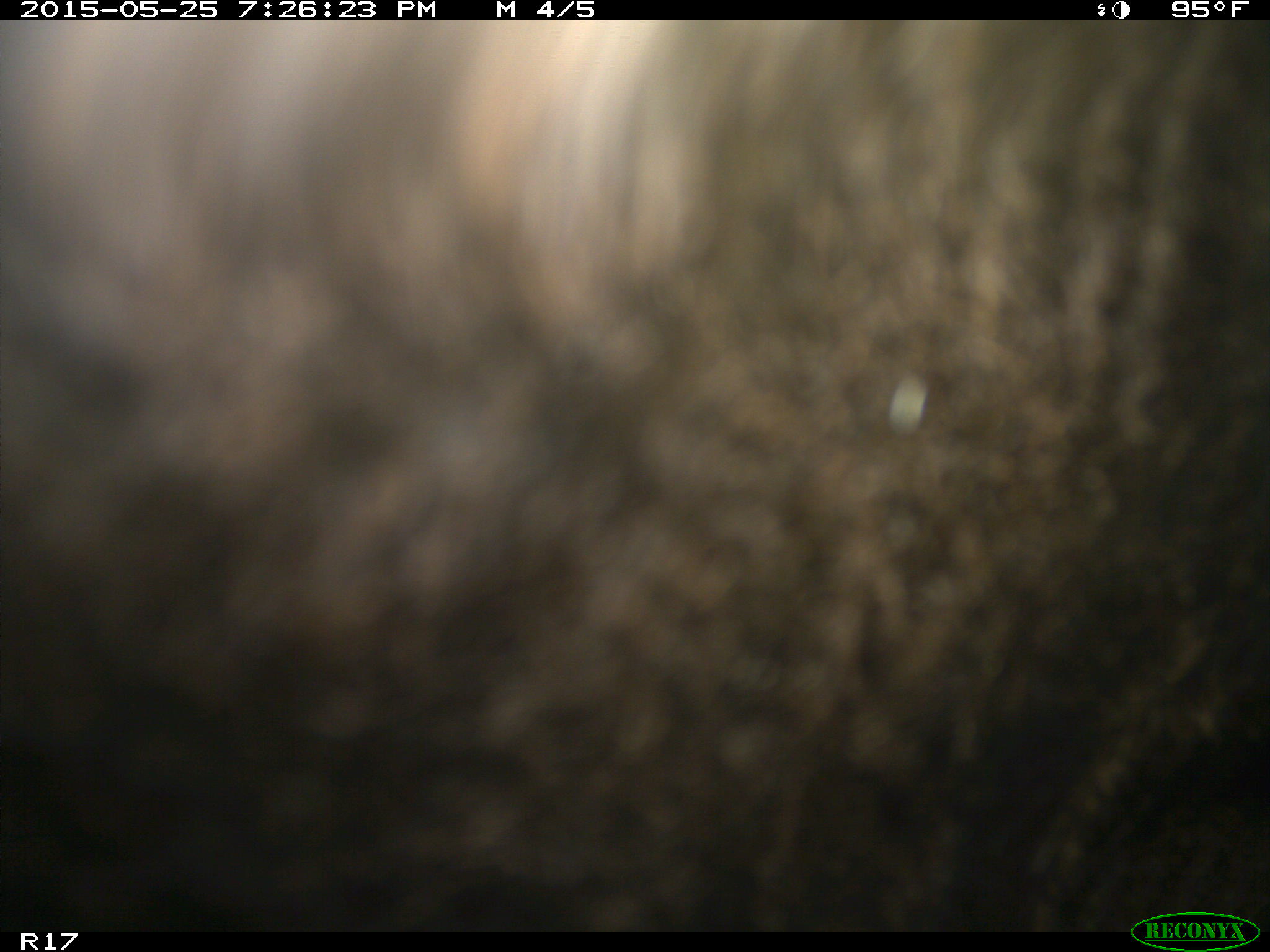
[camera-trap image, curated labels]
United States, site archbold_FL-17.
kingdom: Animalia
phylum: Chordata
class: Mammalia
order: Artiodactyla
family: Bovidae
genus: Bos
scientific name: Bos taurus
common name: domestic cow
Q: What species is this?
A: Bos taurus (domestic cow).